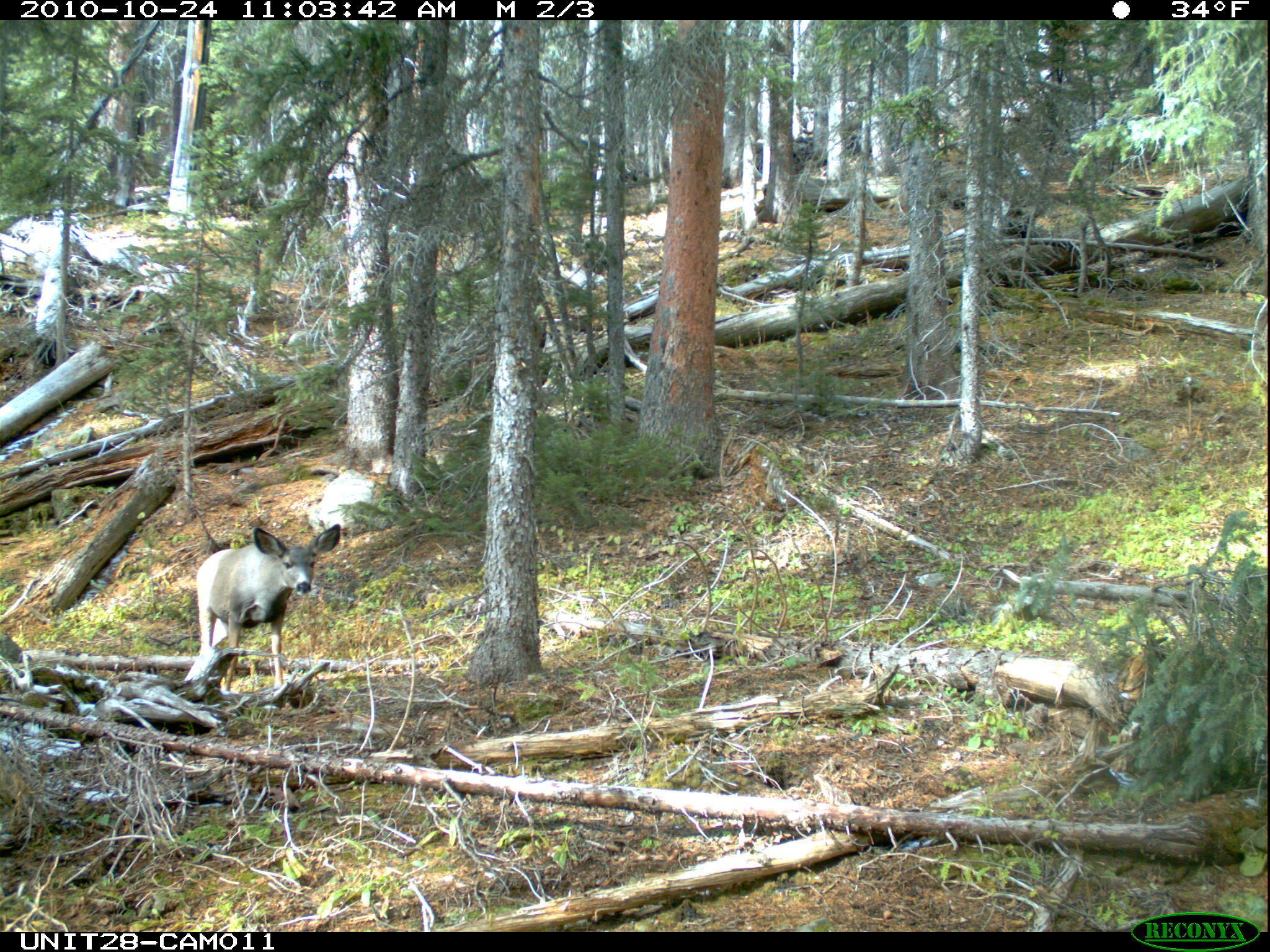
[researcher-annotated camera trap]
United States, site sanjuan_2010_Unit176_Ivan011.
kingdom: Animalia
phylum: Chordata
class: Mammalia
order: Artiodactyla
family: Cervidae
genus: Odocoileus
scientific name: Odocoileus hemionus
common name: mule deer